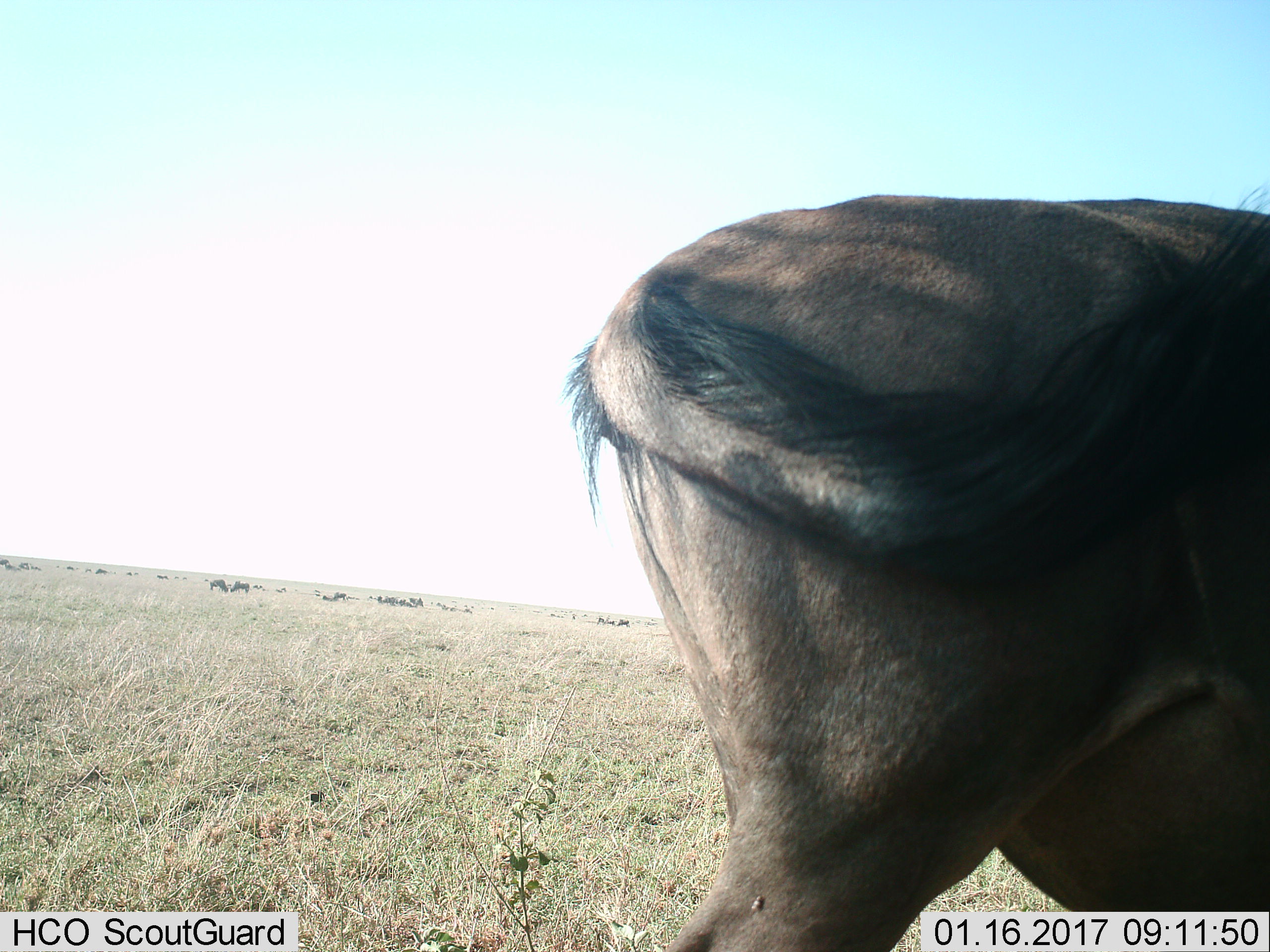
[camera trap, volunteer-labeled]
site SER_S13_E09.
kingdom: Animalia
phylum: Chordata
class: Mammalia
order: Artiodactyla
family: Bovidae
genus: Connochaetes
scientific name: Connochaetes taurinus taurinus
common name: blue wildebeest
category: wildebeestblue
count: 1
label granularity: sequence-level